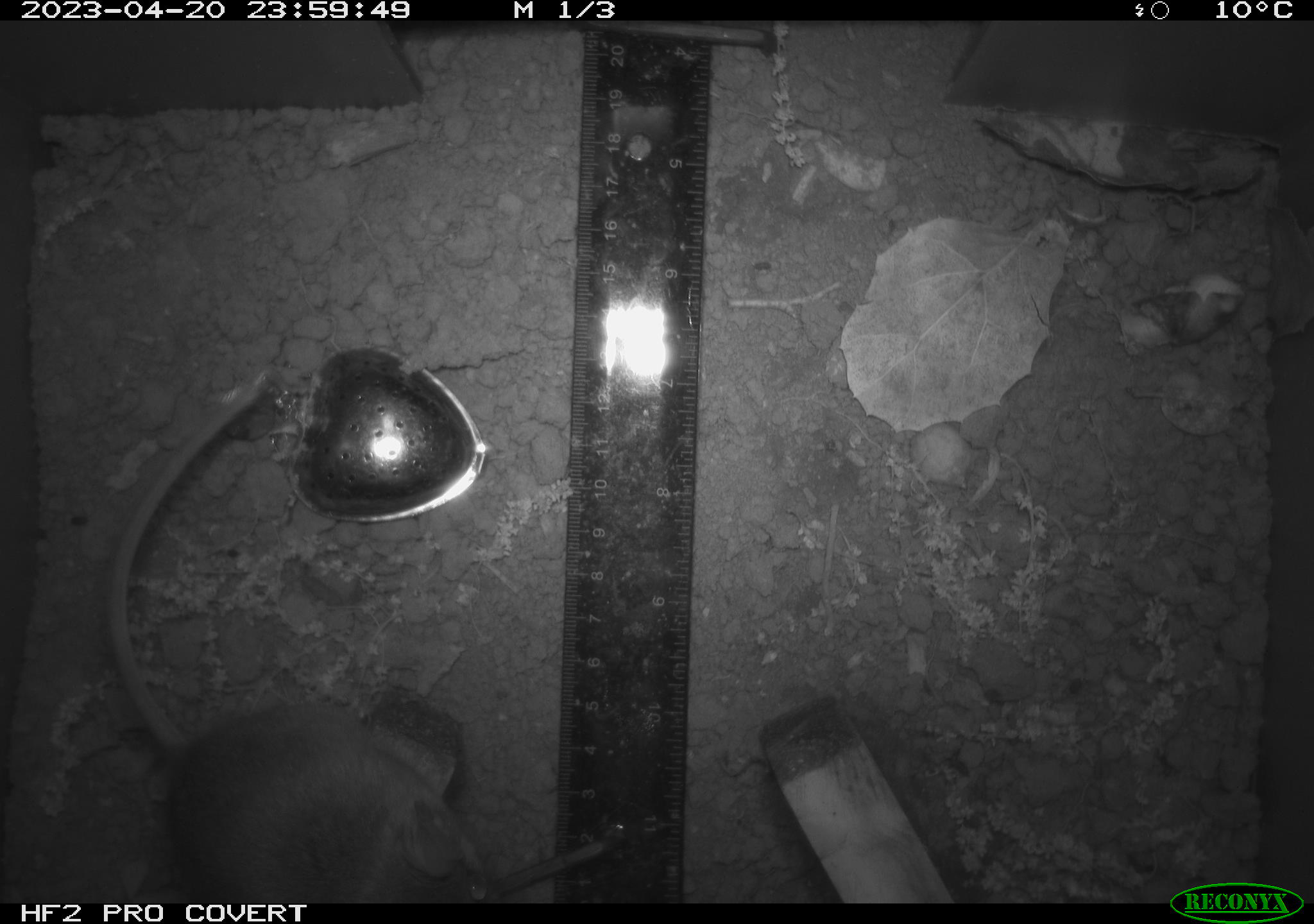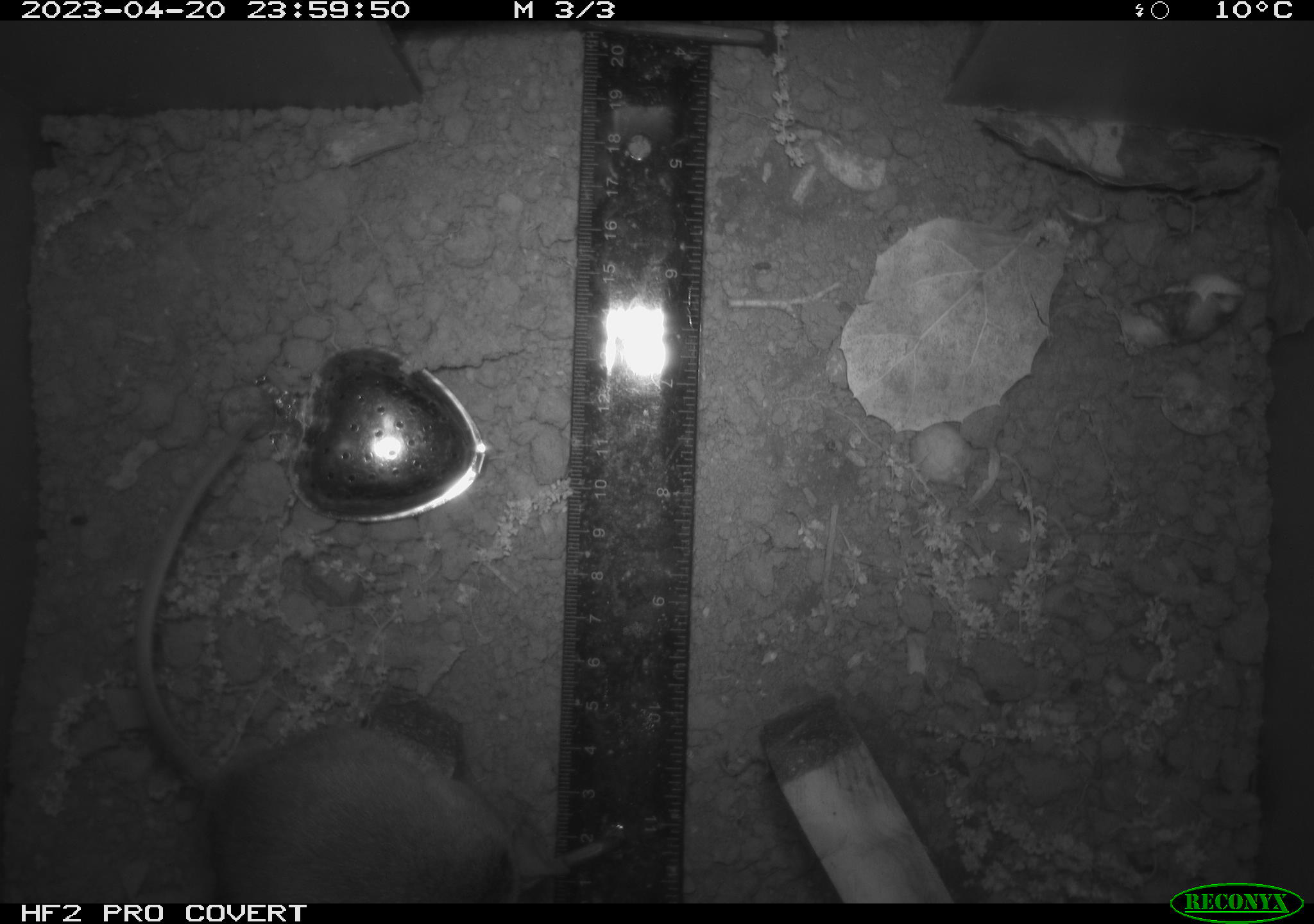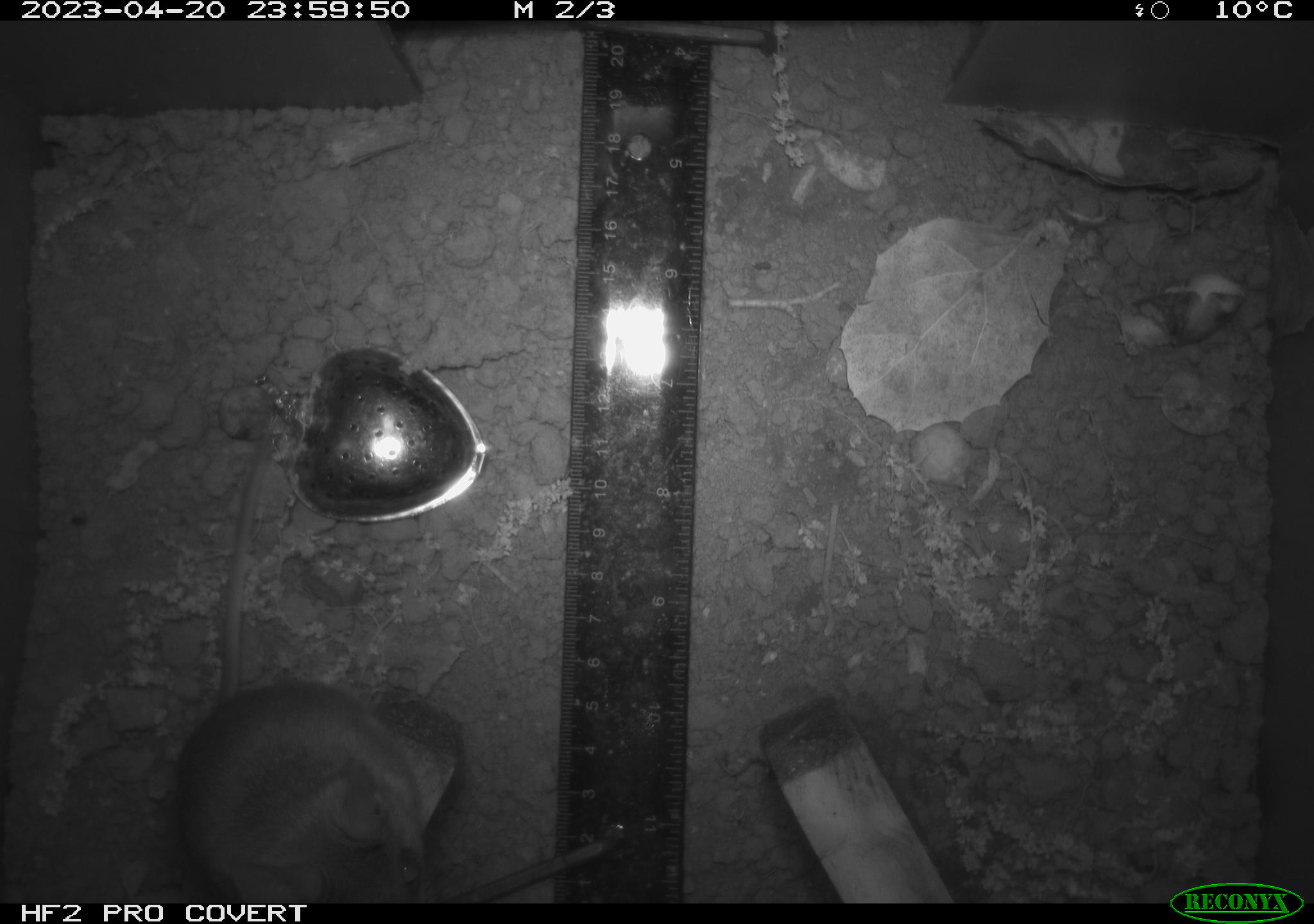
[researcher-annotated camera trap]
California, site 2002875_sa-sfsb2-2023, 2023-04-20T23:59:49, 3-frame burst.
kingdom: Animalia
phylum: Chordata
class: Mammalia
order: Rodentia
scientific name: Rodentia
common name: mouse species